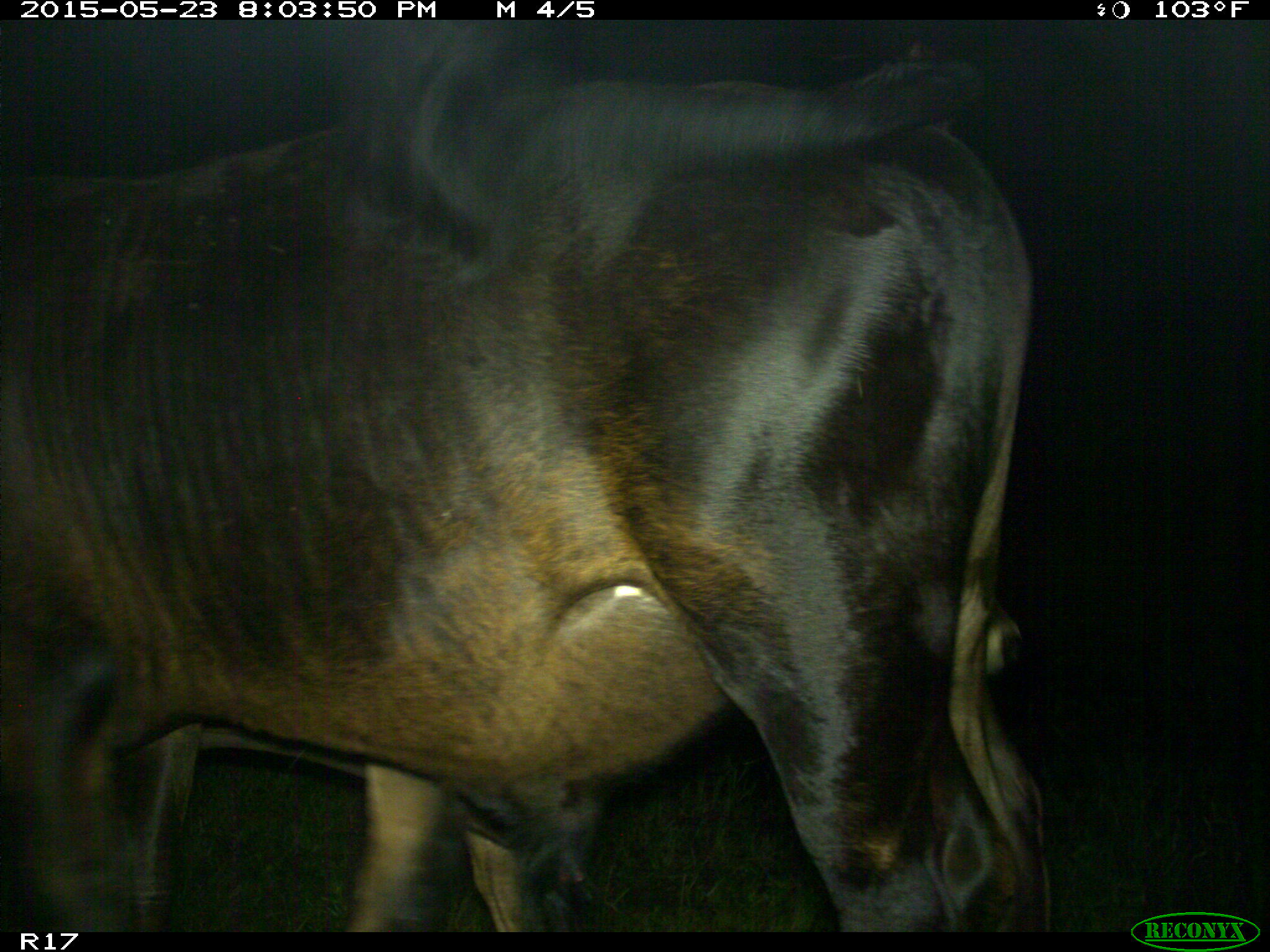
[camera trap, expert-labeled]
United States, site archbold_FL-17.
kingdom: Animalia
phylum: Chordata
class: Mammalia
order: Artiodactyla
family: Bovidae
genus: Bos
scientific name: Bos taurus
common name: domestic cow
Bos taurus (domestic cow).